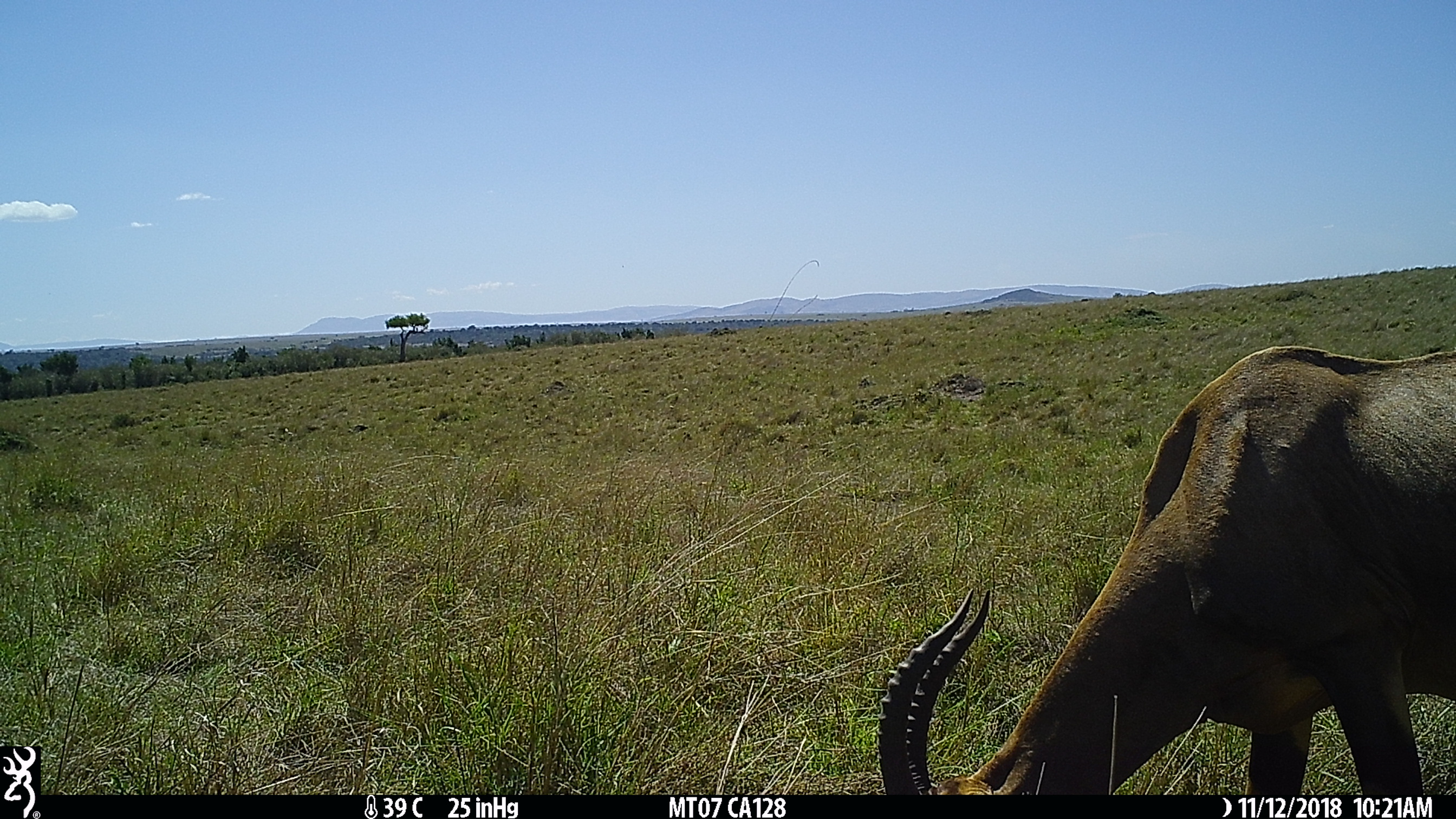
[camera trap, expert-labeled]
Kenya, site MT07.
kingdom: Animalia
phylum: Chordata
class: Mammalia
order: Artiodactyla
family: Bovidae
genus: Damaliscus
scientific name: Damaliscus lunatus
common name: topi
Topi (Damaliscus lunatus).